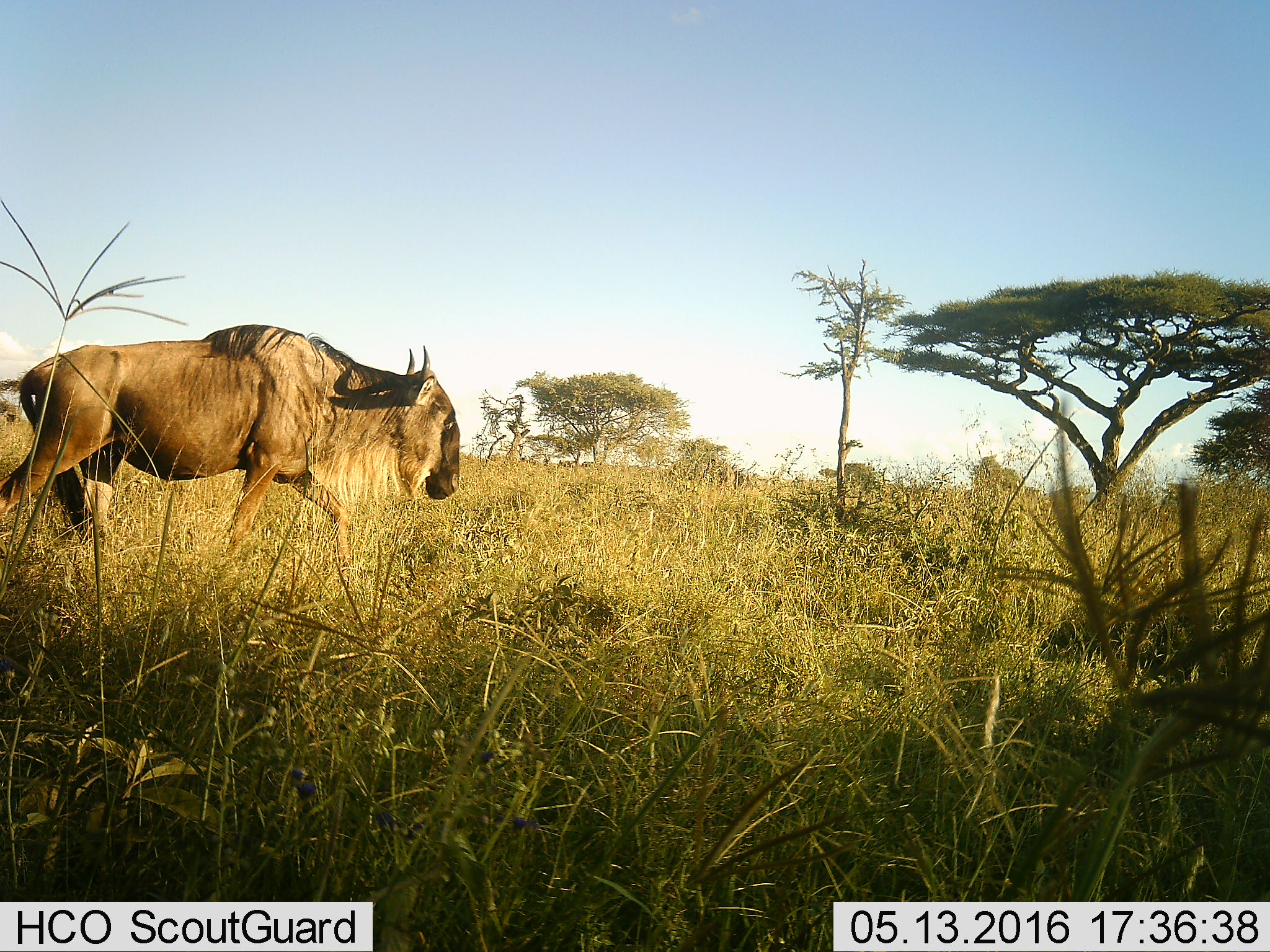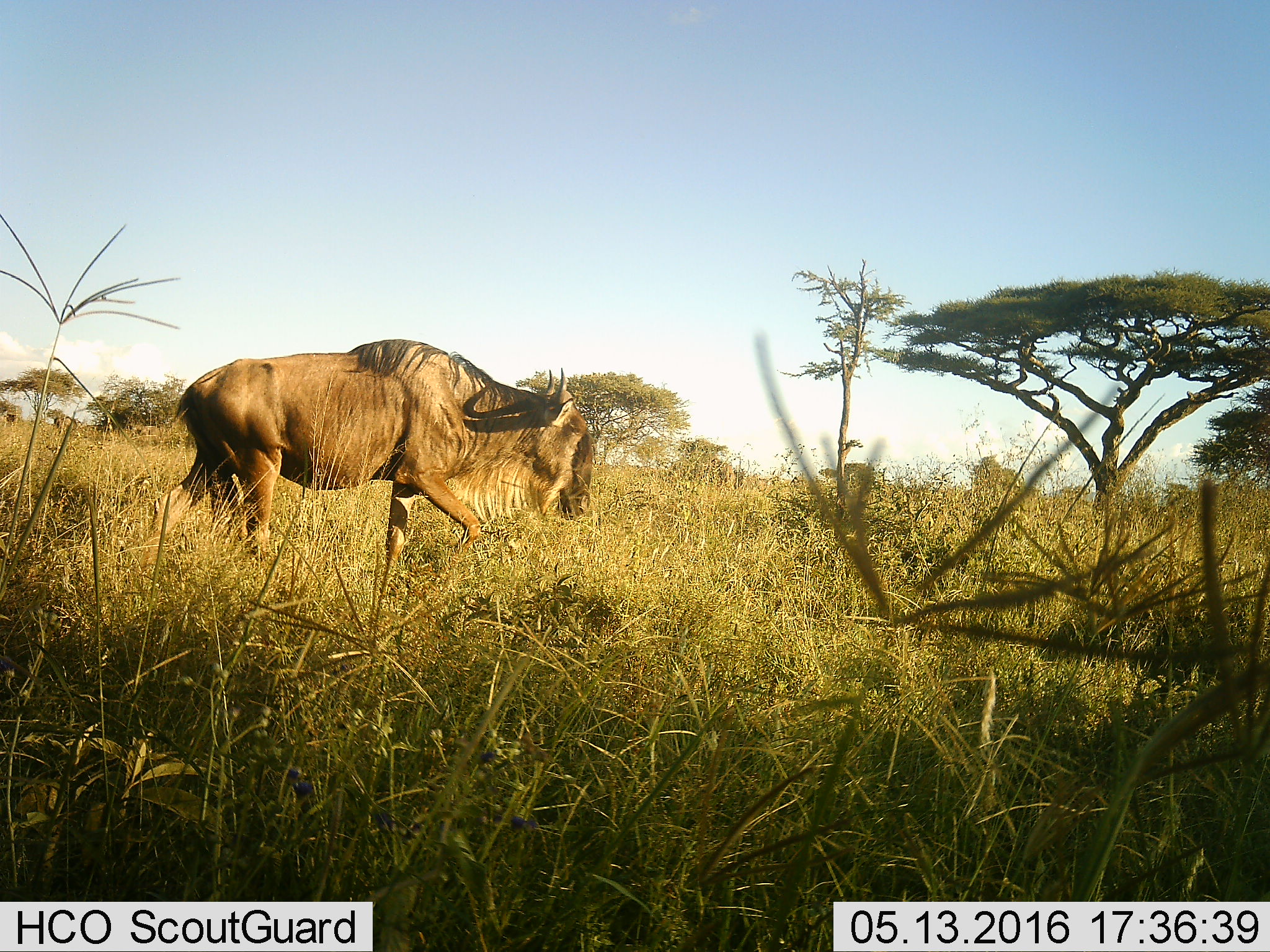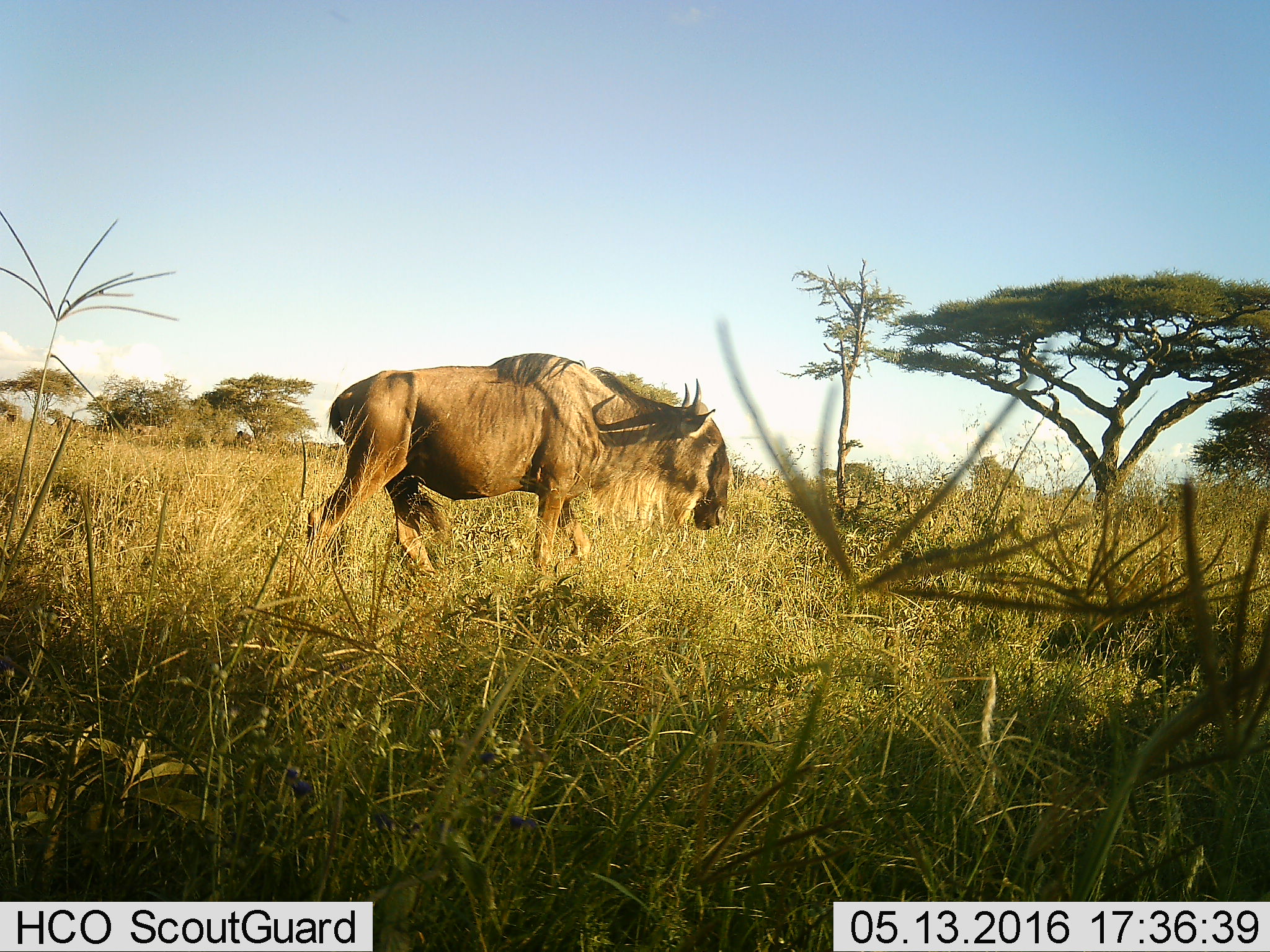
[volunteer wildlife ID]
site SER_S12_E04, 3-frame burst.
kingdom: Animalia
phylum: Chordata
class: Mammalia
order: Artiodactyla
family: Bovidae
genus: Connochaetes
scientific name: Connochaetes taurinus taurinus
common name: blue wildebeest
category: wildebeestblue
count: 1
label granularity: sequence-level